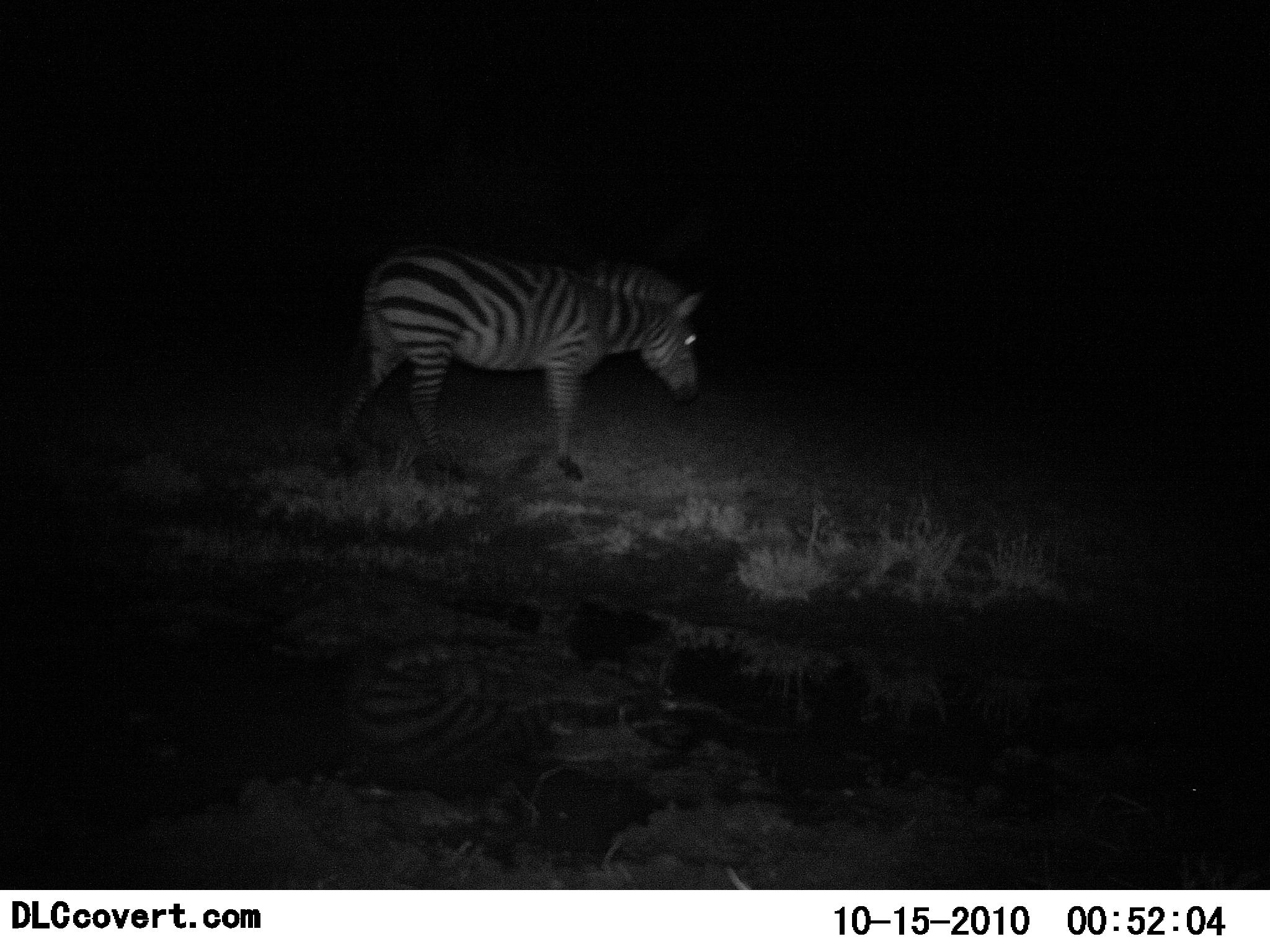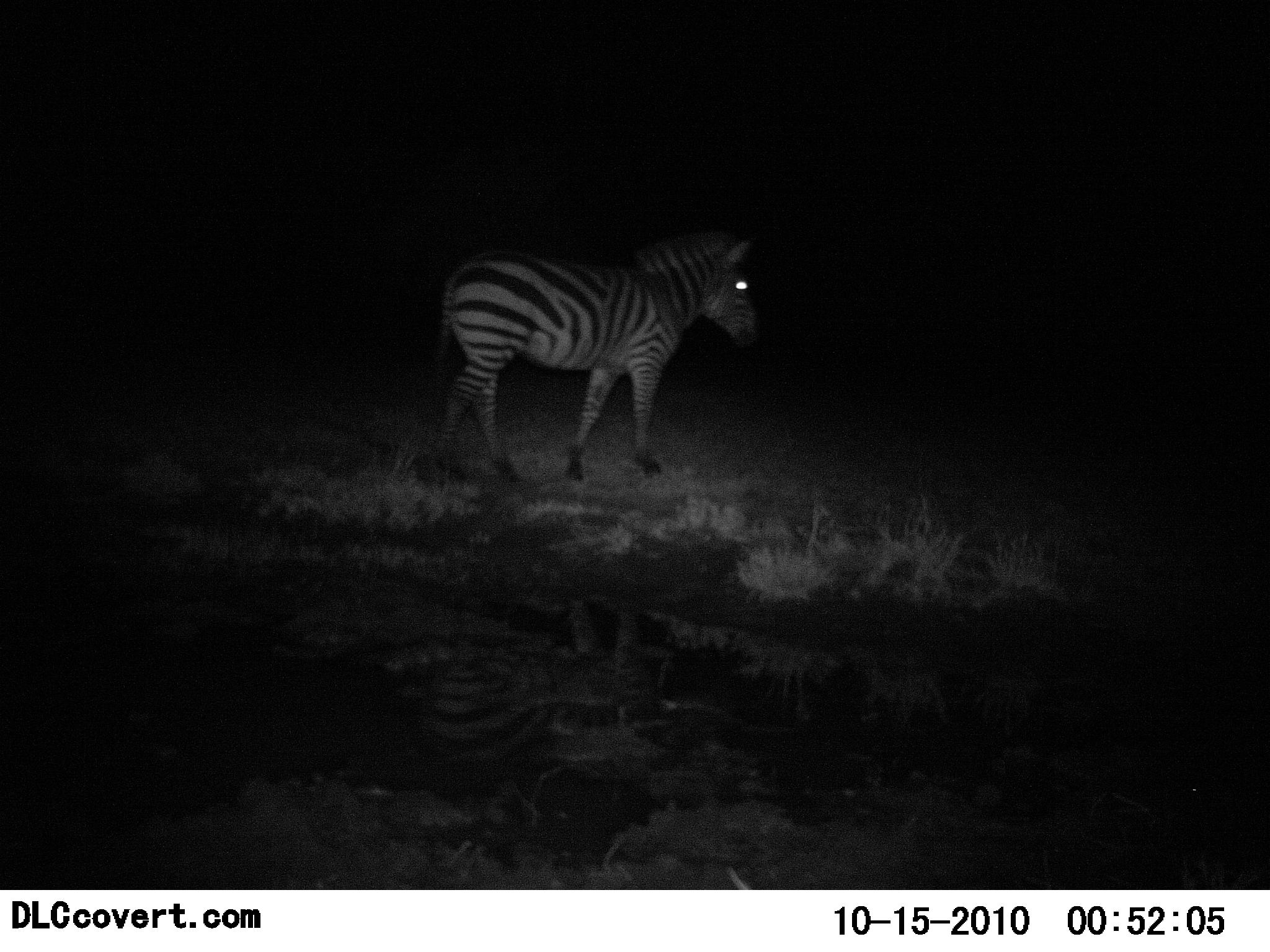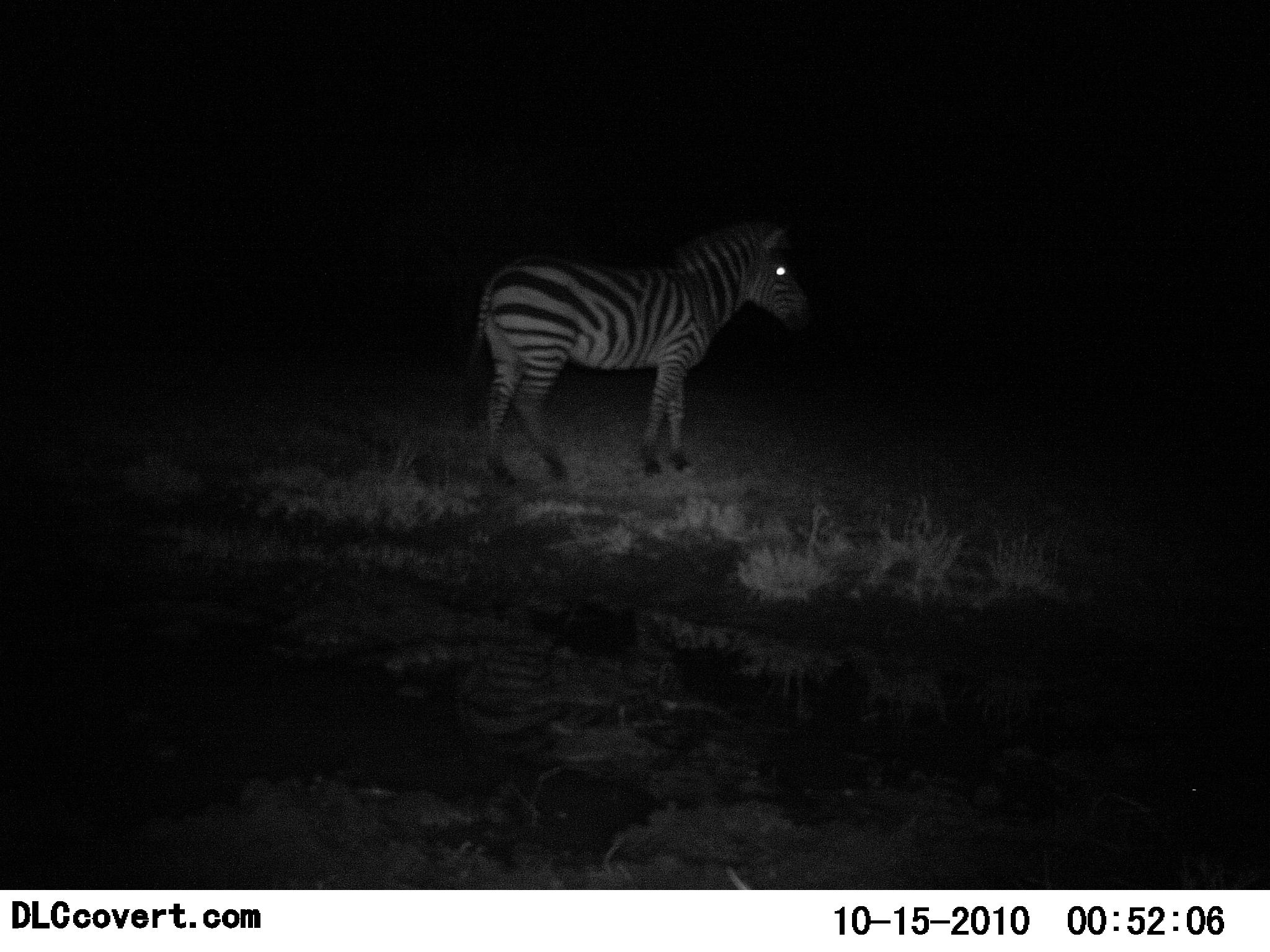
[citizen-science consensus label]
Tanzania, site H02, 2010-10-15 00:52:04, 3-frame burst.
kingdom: Animalia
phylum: Chordata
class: Mammalia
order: Perissodactyla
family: Equidae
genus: Equus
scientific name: Equus quagga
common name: plains zebra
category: zebra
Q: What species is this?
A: Zebra (plains zebra) (Equus quagga).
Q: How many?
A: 1.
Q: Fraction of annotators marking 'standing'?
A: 25%.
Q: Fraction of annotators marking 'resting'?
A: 0%.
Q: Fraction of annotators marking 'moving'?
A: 79%.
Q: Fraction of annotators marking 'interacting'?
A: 0%.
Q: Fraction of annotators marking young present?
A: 0%.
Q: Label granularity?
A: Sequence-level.